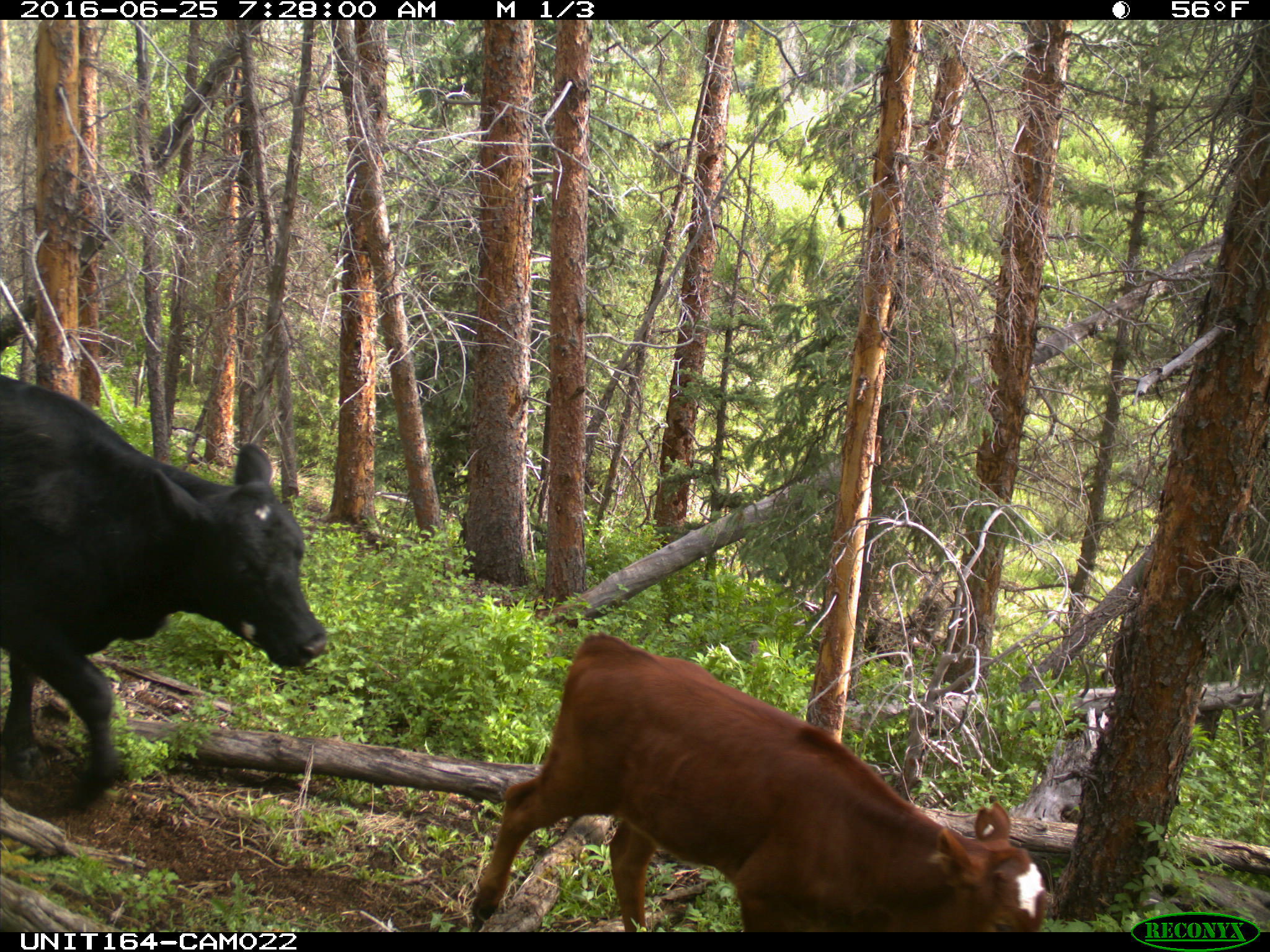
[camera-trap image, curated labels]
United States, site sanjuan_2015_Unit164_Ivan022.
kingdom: Animalia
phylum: Chordata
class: Mammalia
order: Artiodactyla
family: Bovidae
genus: Bos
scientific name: Bos taurus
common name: domestic cow